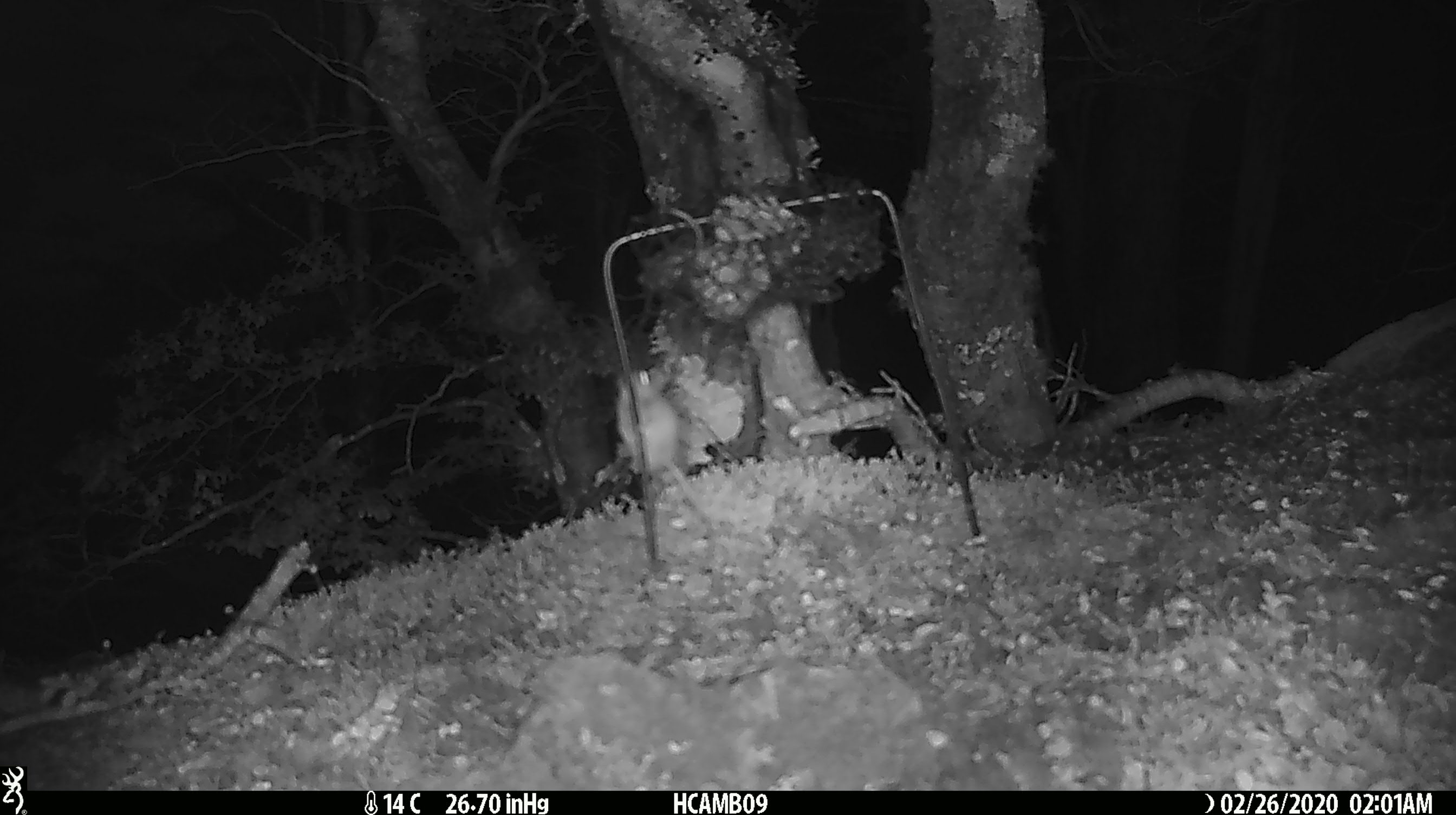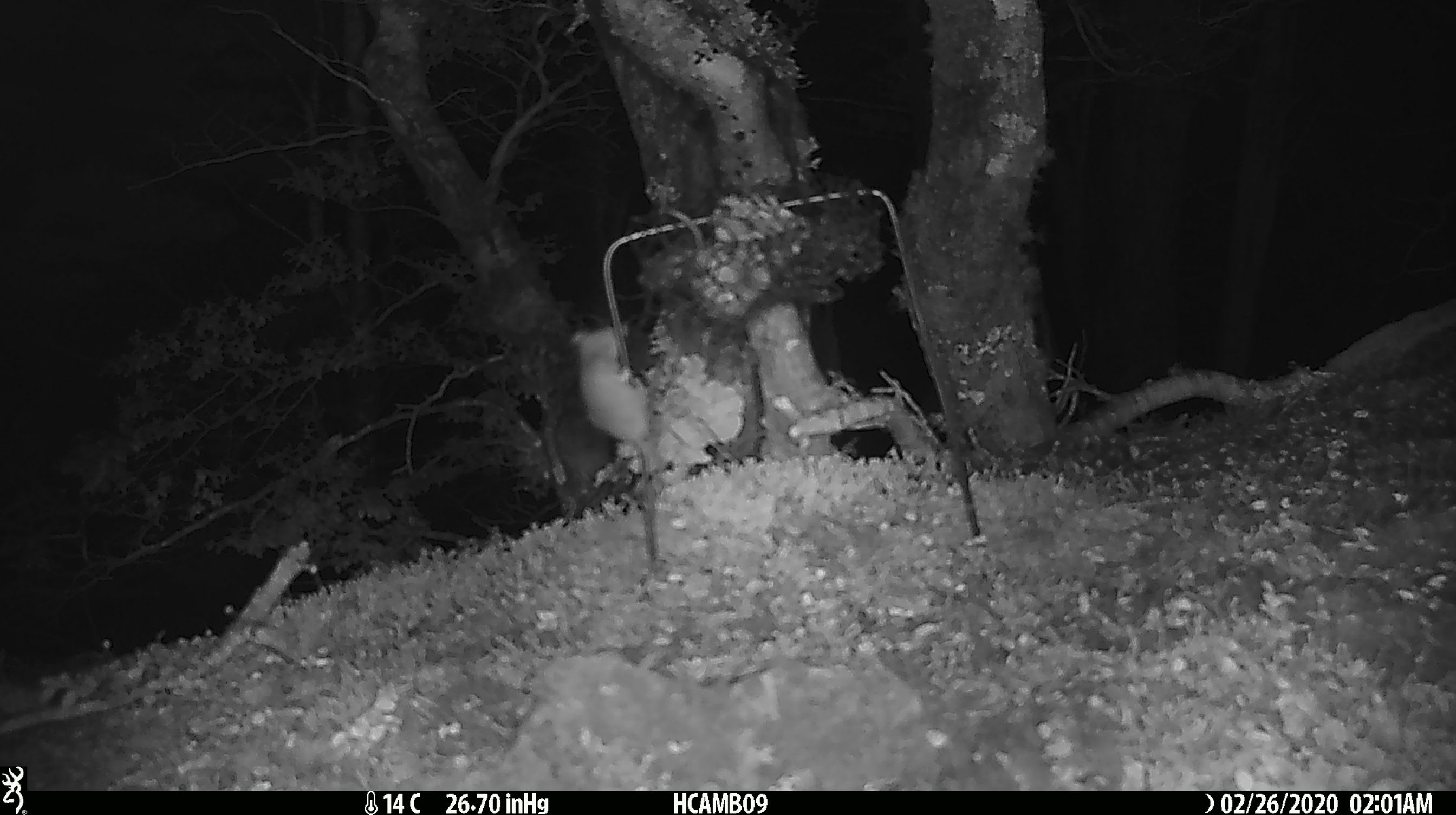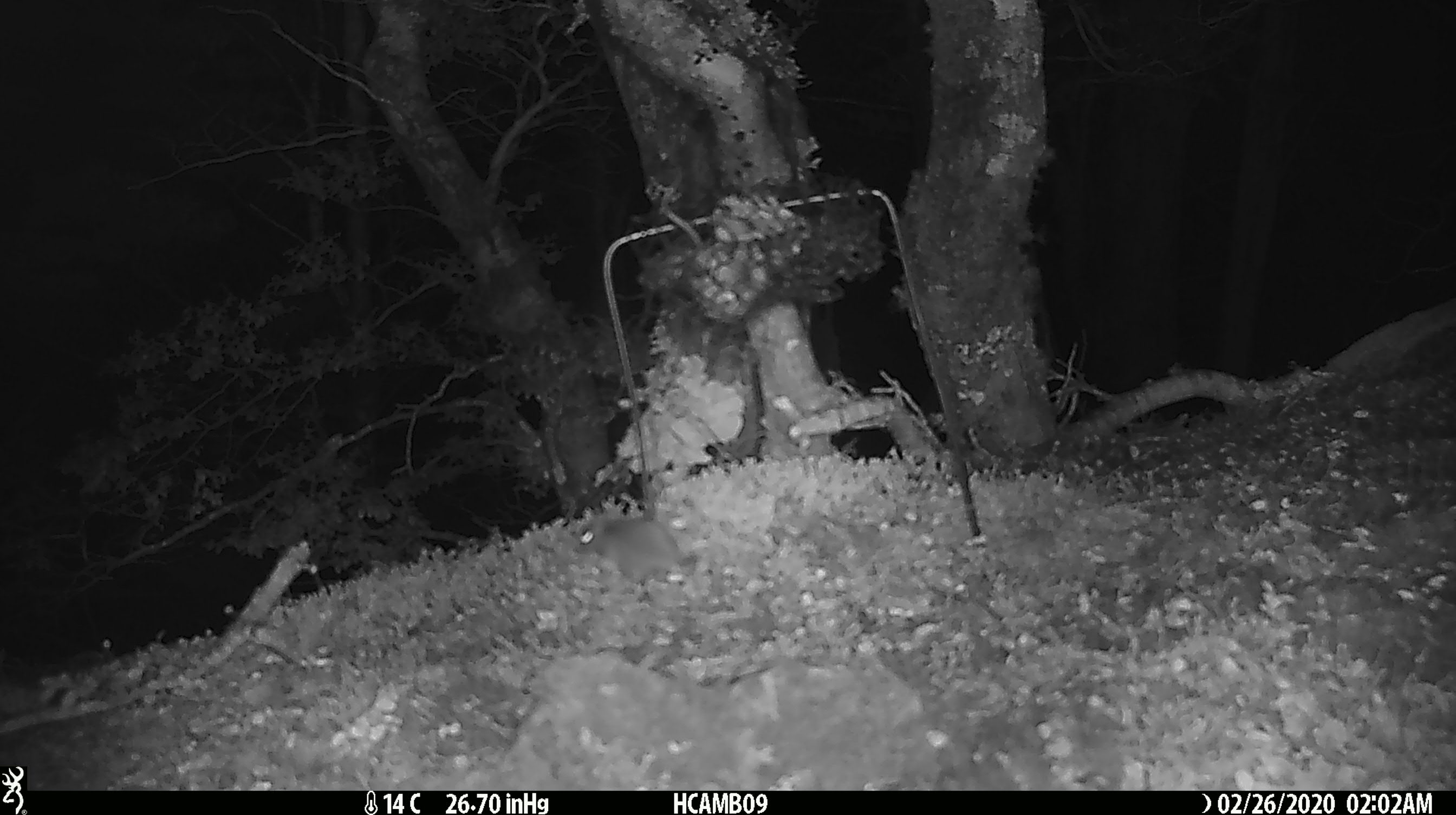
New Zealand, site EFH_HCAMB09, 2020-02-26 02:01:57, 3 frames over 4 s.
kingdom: Animalia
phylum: Chordata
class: Mammalia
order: Rodentia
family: Muridae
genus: Mus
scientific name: Mus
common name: mouse